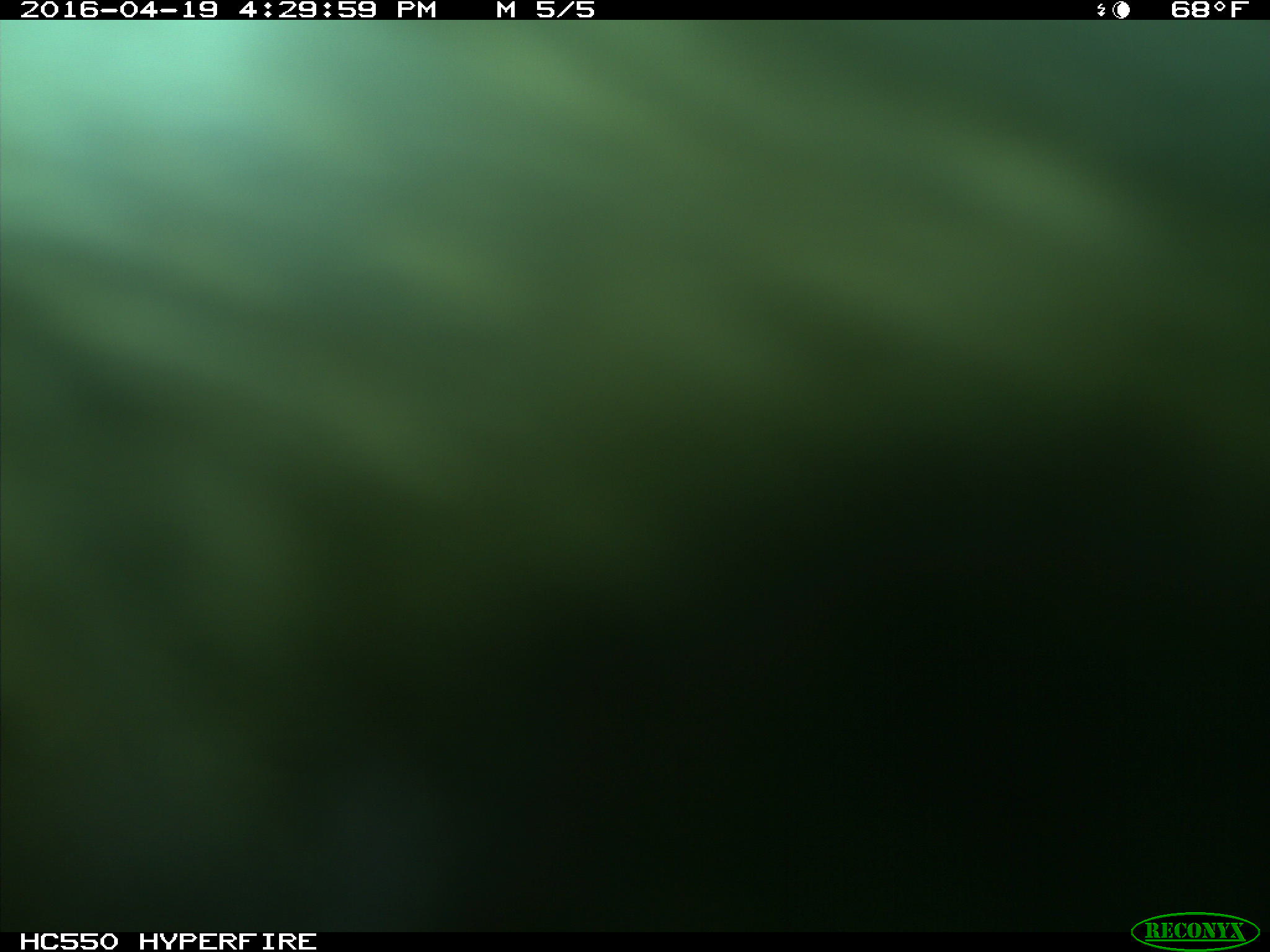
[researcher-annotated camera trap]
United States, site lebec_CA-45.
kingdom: Animalia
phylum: Chordata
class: Mammalia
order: Artiodactyla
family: Bovidae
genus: Bos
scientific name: Bos taurus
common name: domestic cow